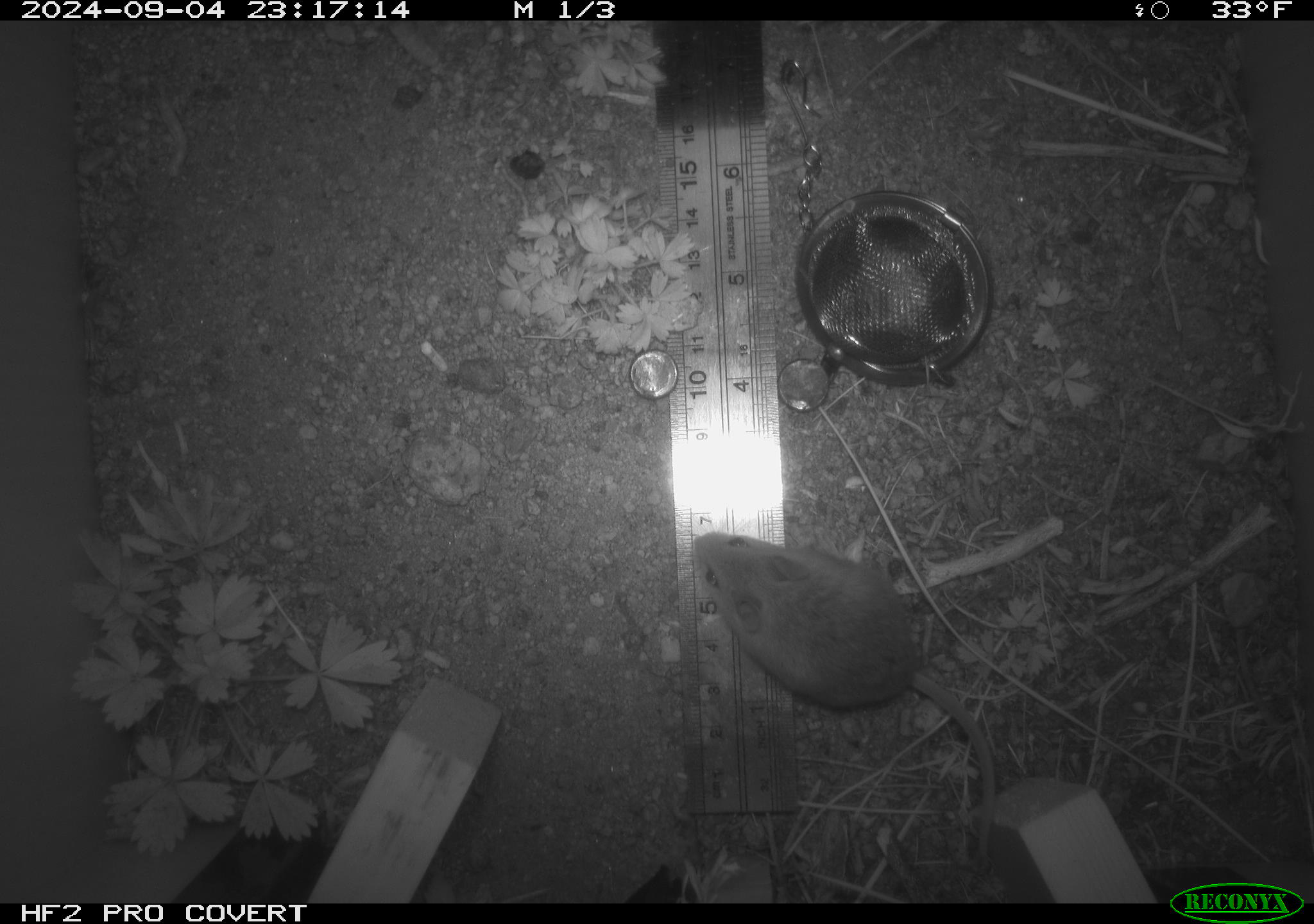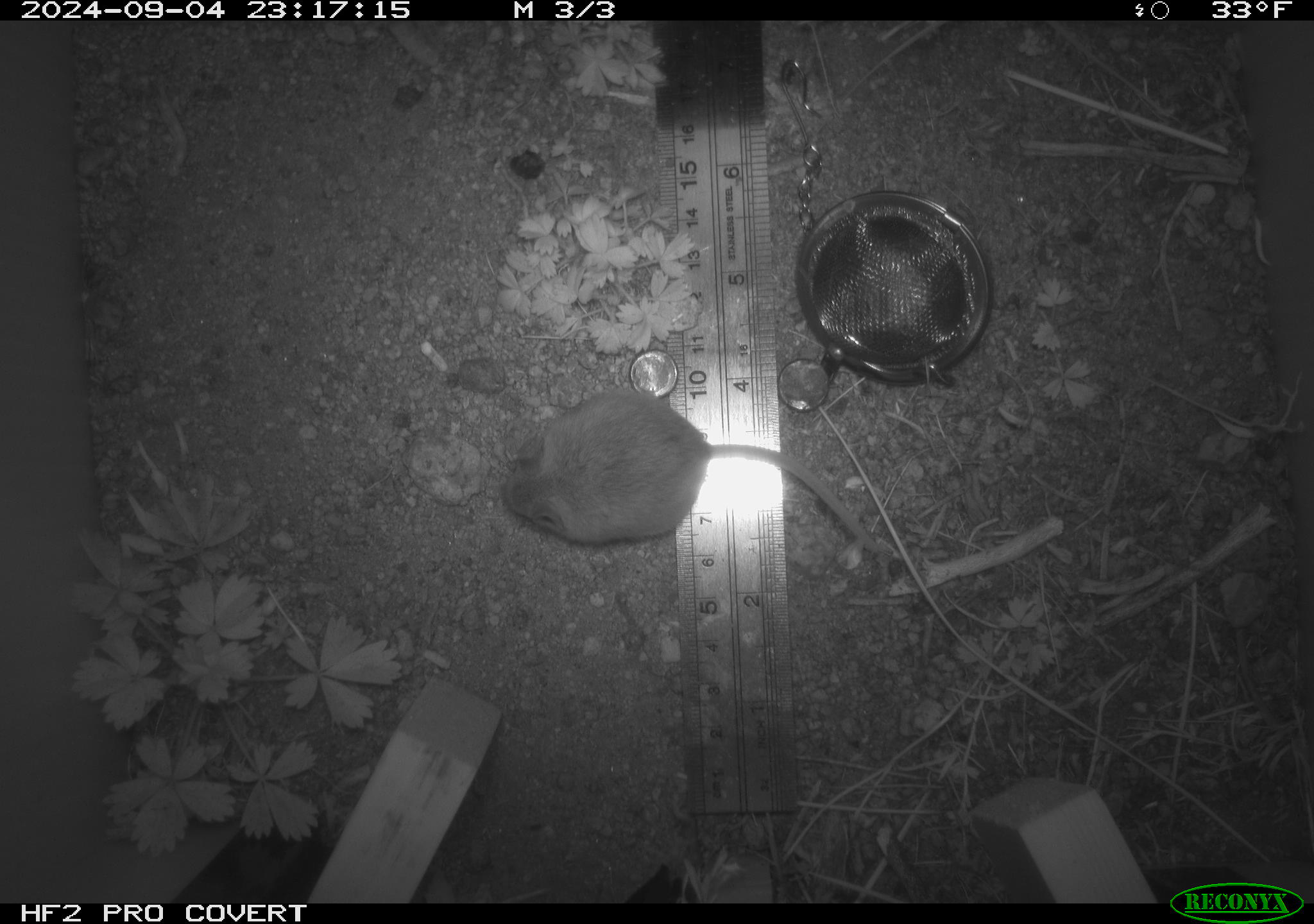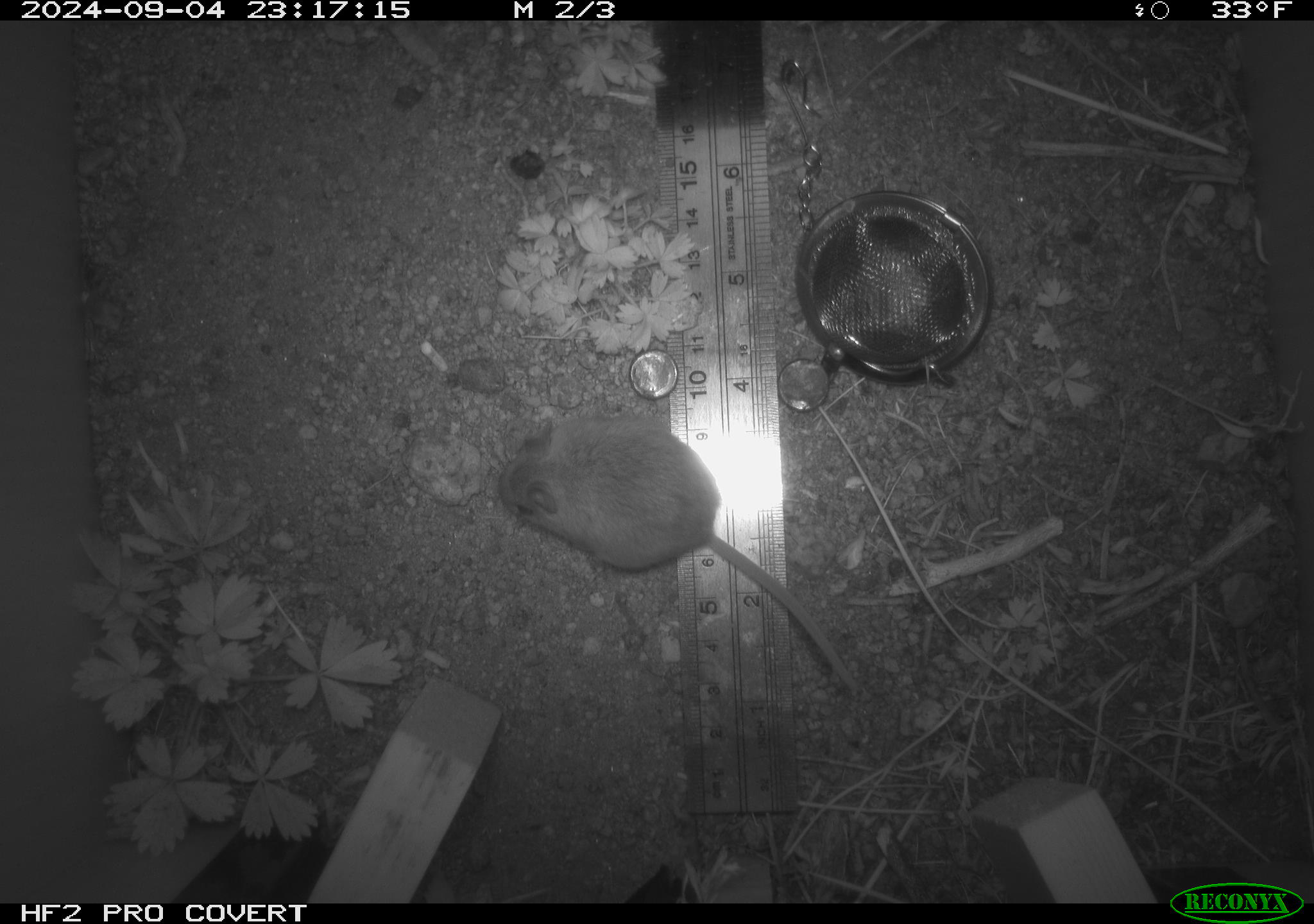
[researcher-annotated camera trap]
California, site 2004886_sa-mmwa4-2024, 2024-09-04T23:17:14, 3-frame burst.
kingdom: Animalia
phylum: Chordata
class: Mammalia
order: Rodentia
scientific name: Rodentia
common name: mouse species